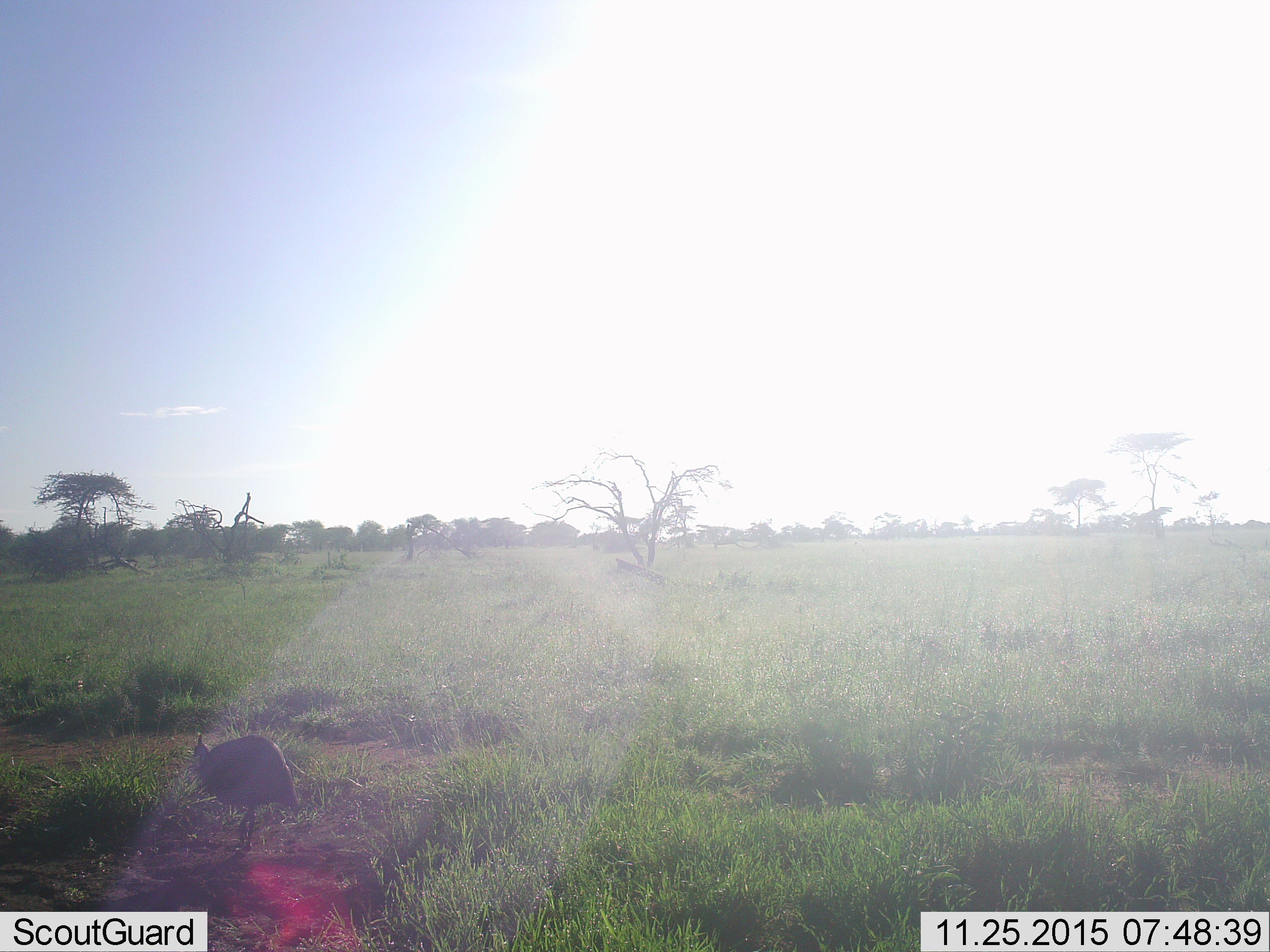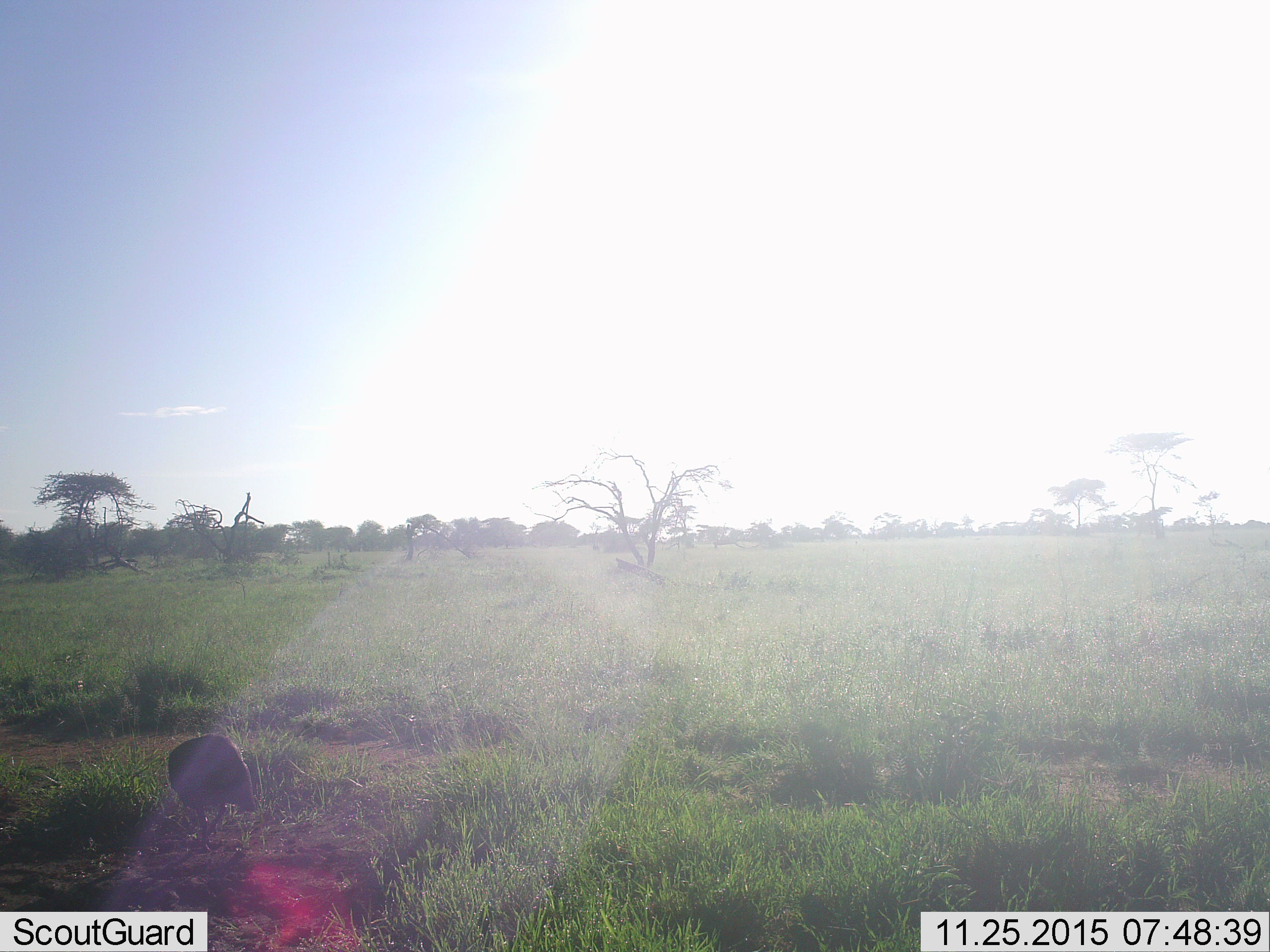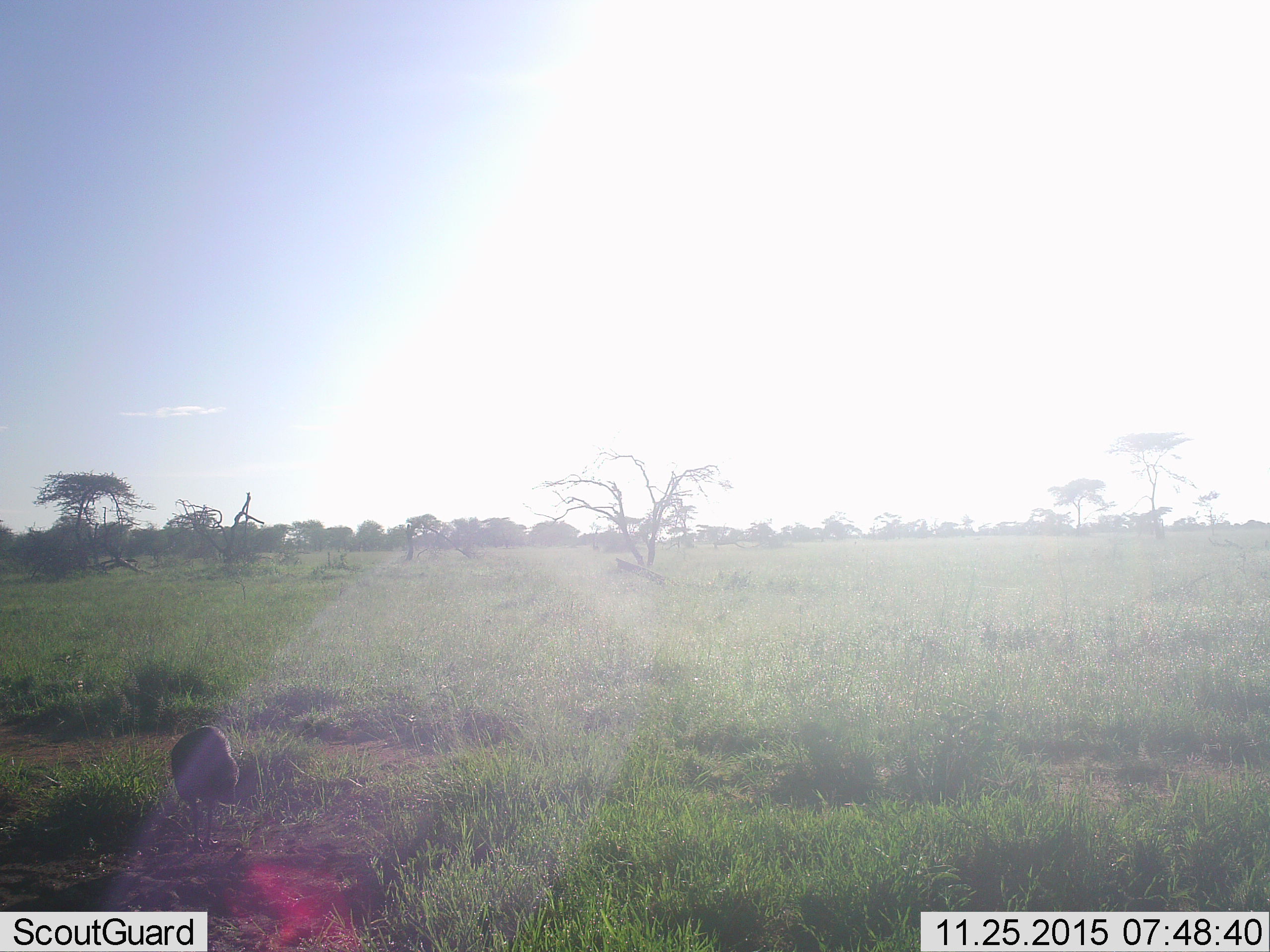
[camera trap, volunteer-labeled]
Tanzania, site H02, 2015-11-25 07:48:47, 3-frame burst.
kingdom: Animalia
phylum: Chordata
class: Aves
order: Galliformes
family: Numididae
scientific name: Numididae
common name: guinea fowl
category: guineafowl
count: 1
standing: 12%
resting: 0%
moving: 88%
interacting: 0%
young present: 0%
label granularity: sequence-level